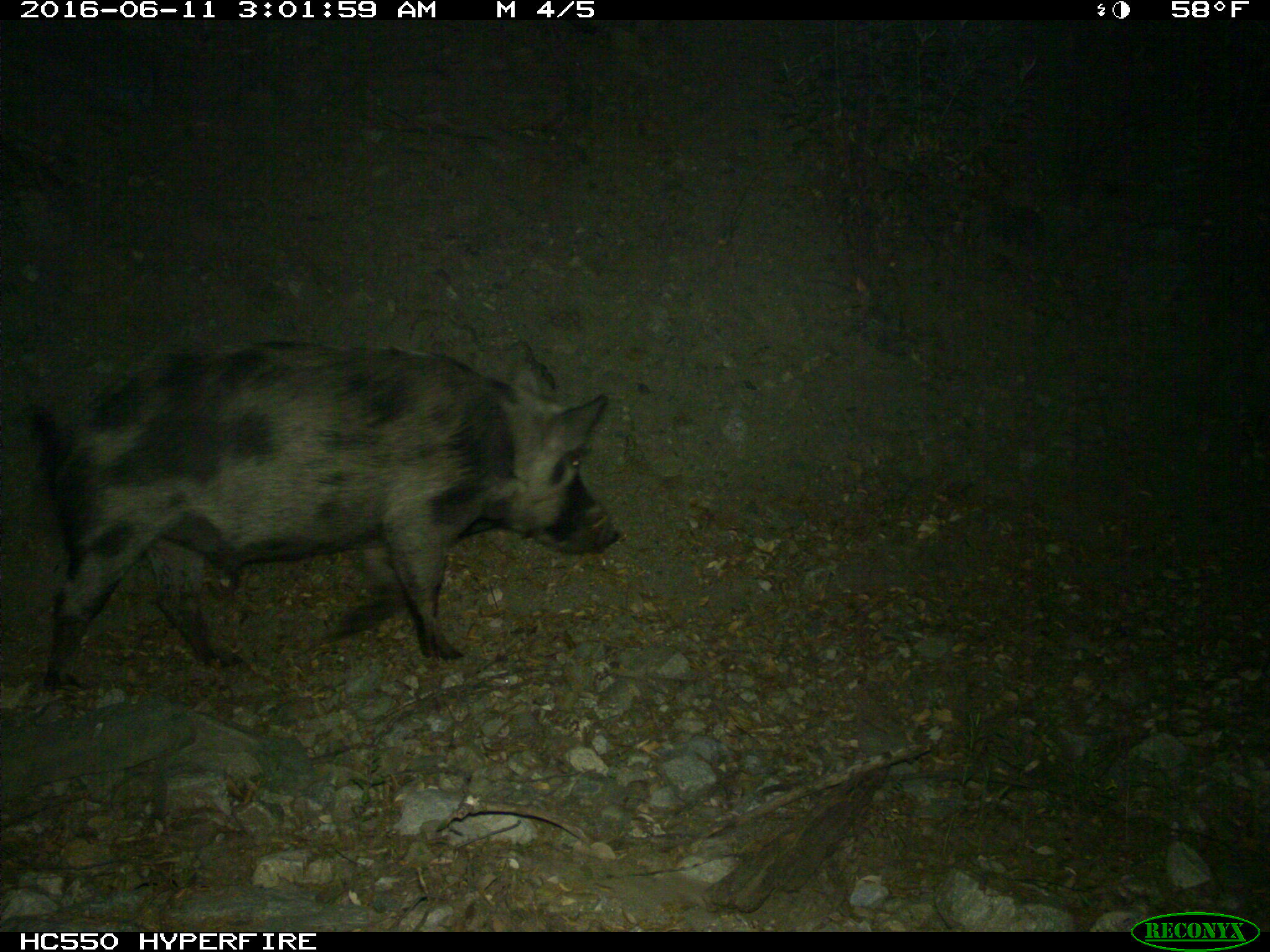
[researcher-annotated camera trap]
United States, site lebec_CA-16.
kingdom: Animalia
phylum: Chordata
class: Mammalia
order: Artiodactyla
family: Suidae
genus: Sus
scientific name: Sus scrofa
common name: wild boar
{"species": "Sus scrofa (wild boar)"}